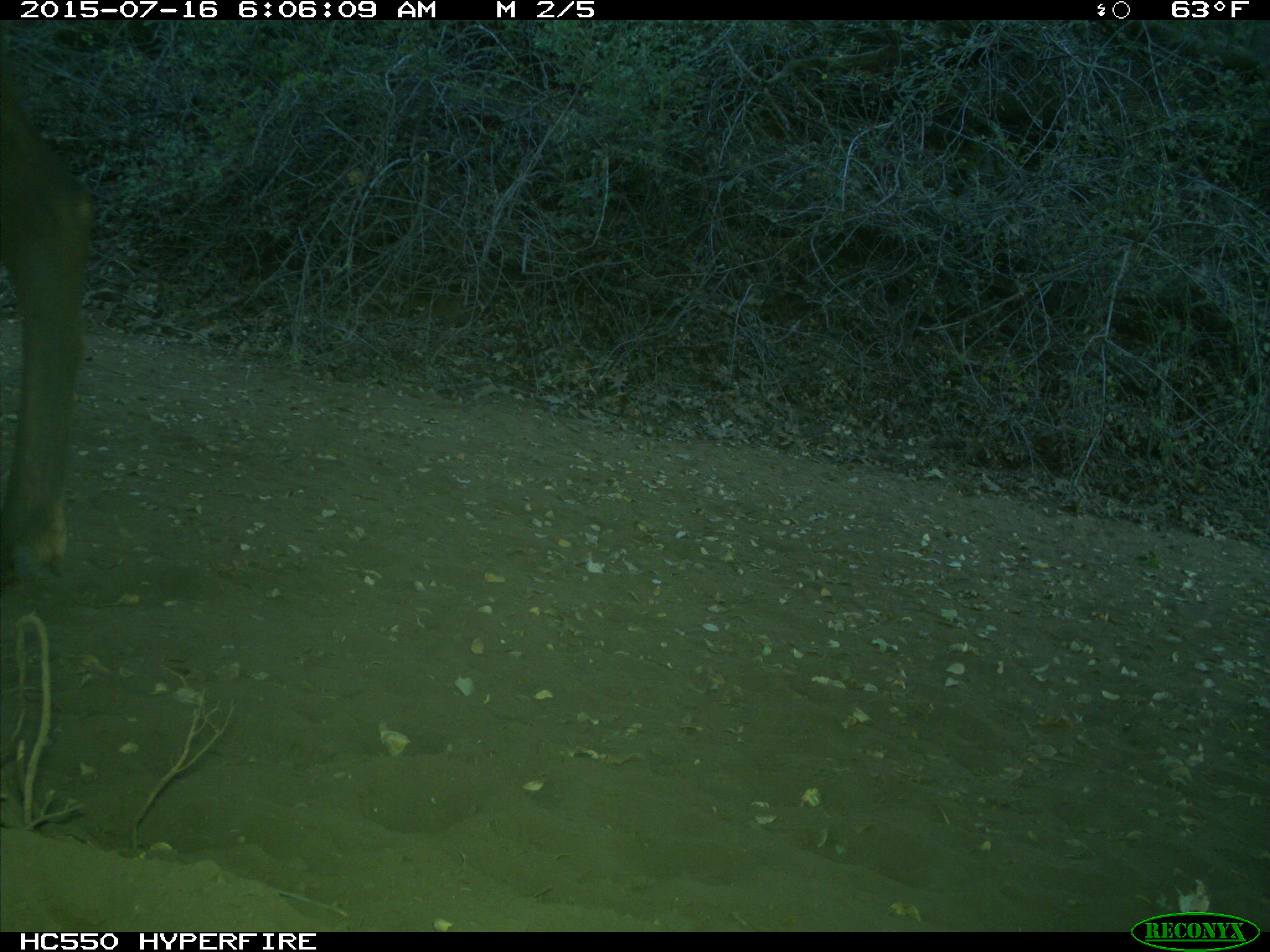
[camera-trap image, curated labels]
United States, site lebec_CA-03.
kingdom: Animalia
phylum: Chordata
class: Mammalia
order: Artiodactyla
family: Cervidae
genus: Cervus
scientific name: Cervus canadensis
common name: elk